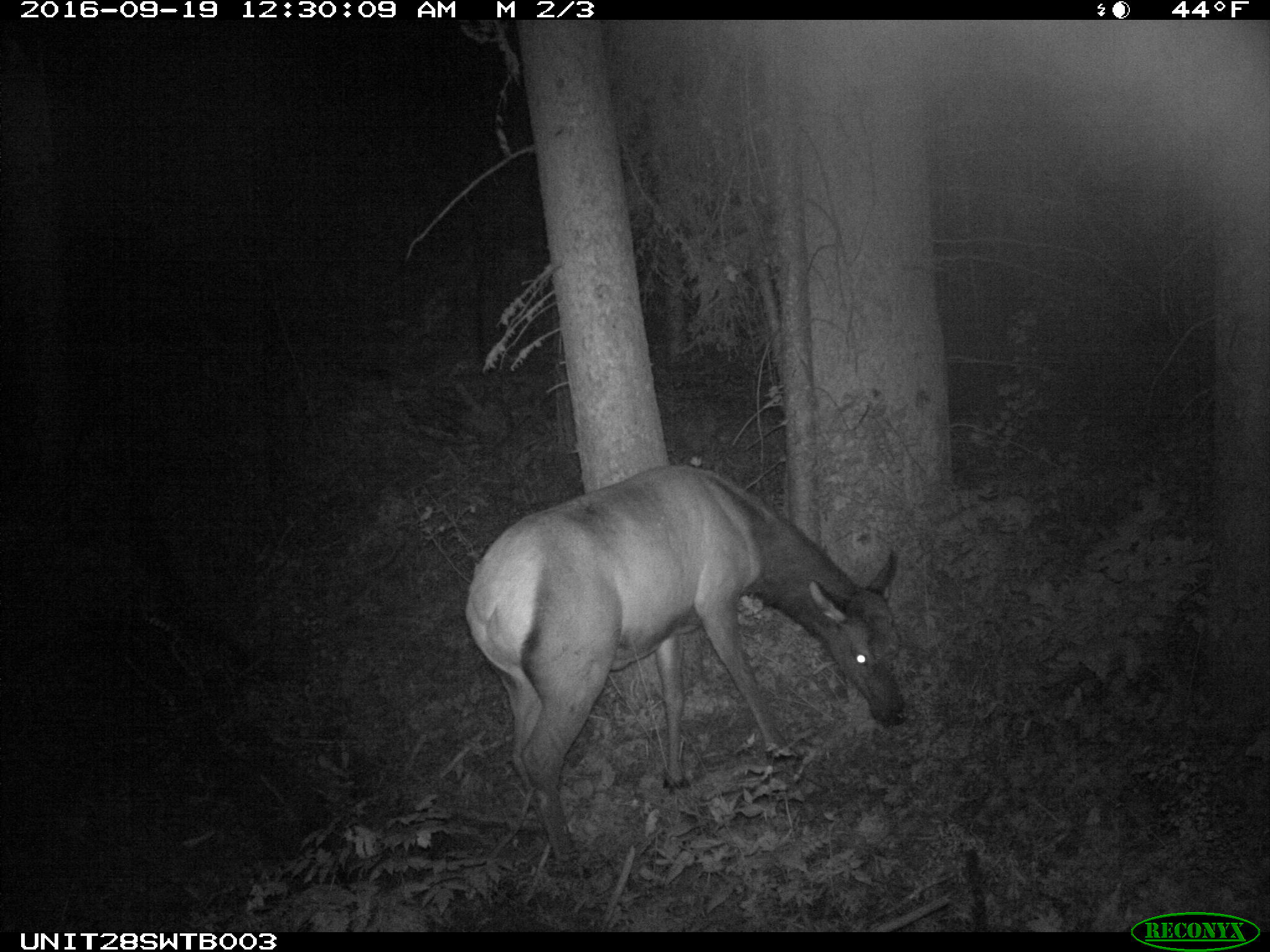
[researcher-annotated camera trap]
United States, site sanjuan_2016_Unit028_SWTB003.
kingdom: Animalia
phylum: Chordata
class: Mammalia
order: Artiodactyla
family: Cervidae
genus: Cervus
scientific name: Cervus elaphus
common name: red deer